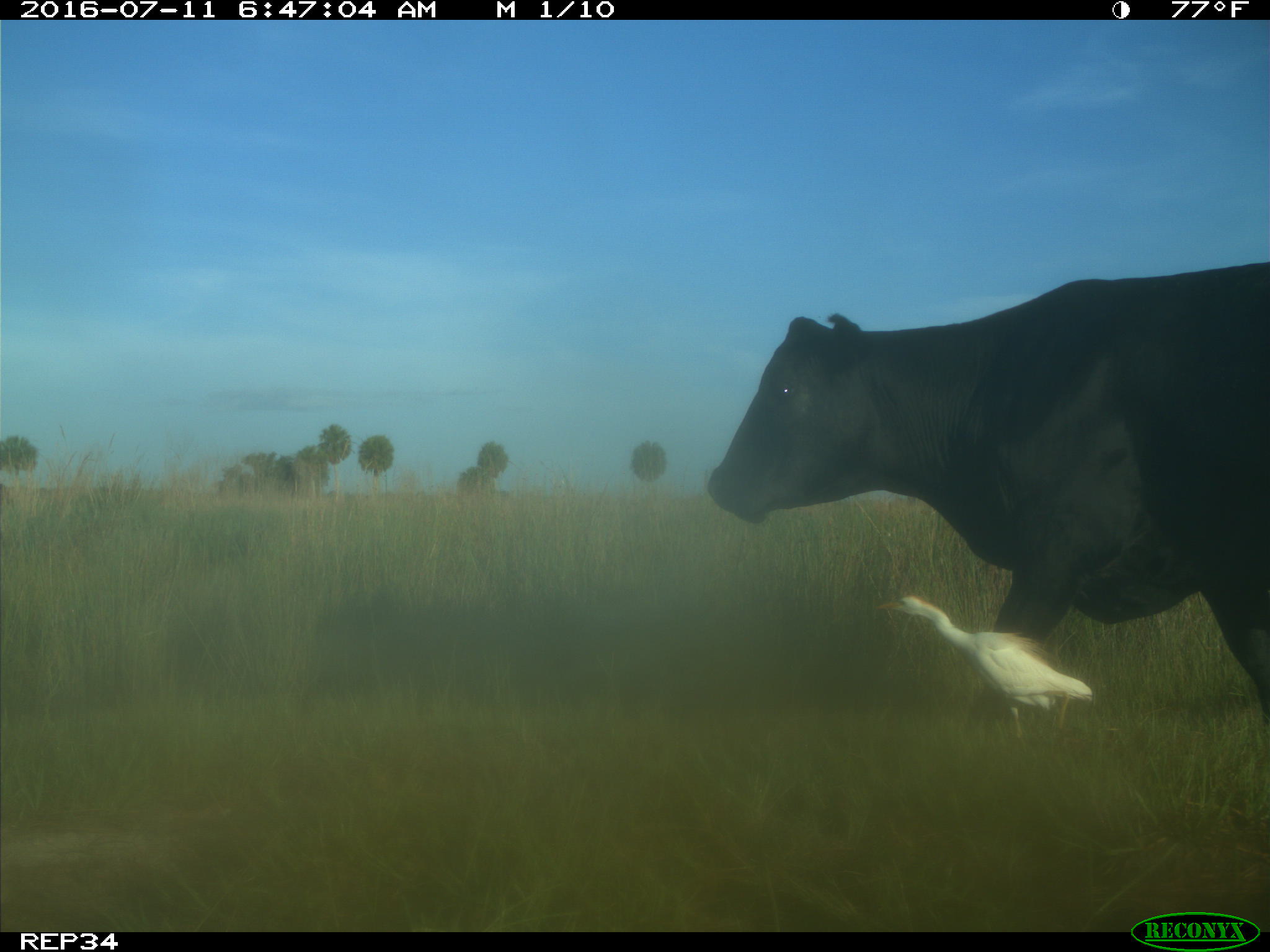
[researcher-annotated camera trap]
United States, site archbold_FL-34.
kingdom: Animalia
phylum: Chordata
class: Mammalia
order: Artiodactyla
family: Bovidae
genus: Bos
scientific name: Bos taurus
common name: domestic cow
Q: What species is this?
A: Bos taurus (domestic cow).